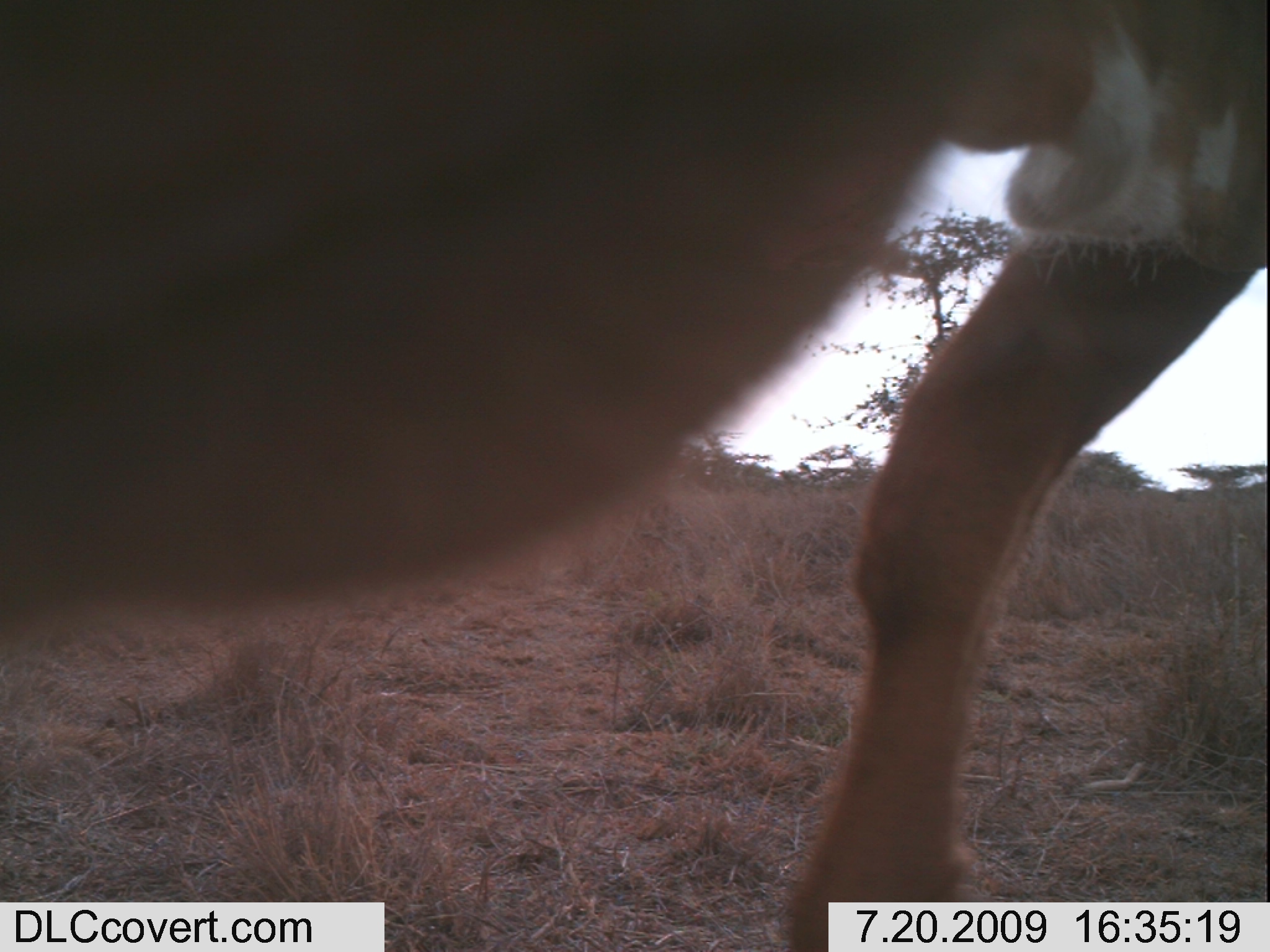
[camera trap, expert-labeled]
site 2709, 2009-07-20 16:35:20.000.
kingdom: Animalia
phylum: Chordata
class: Mammalia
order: Artiodactyla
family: Bovidae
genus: Bos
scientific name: Bos taurus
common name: domestic cattle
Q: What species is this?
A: Bos taurus (domestic cattle).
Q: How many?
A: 1.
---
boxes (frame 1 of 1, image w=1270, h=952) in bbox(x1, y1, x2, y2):
bos taurus: bbox(0, 4, 1270, 943)